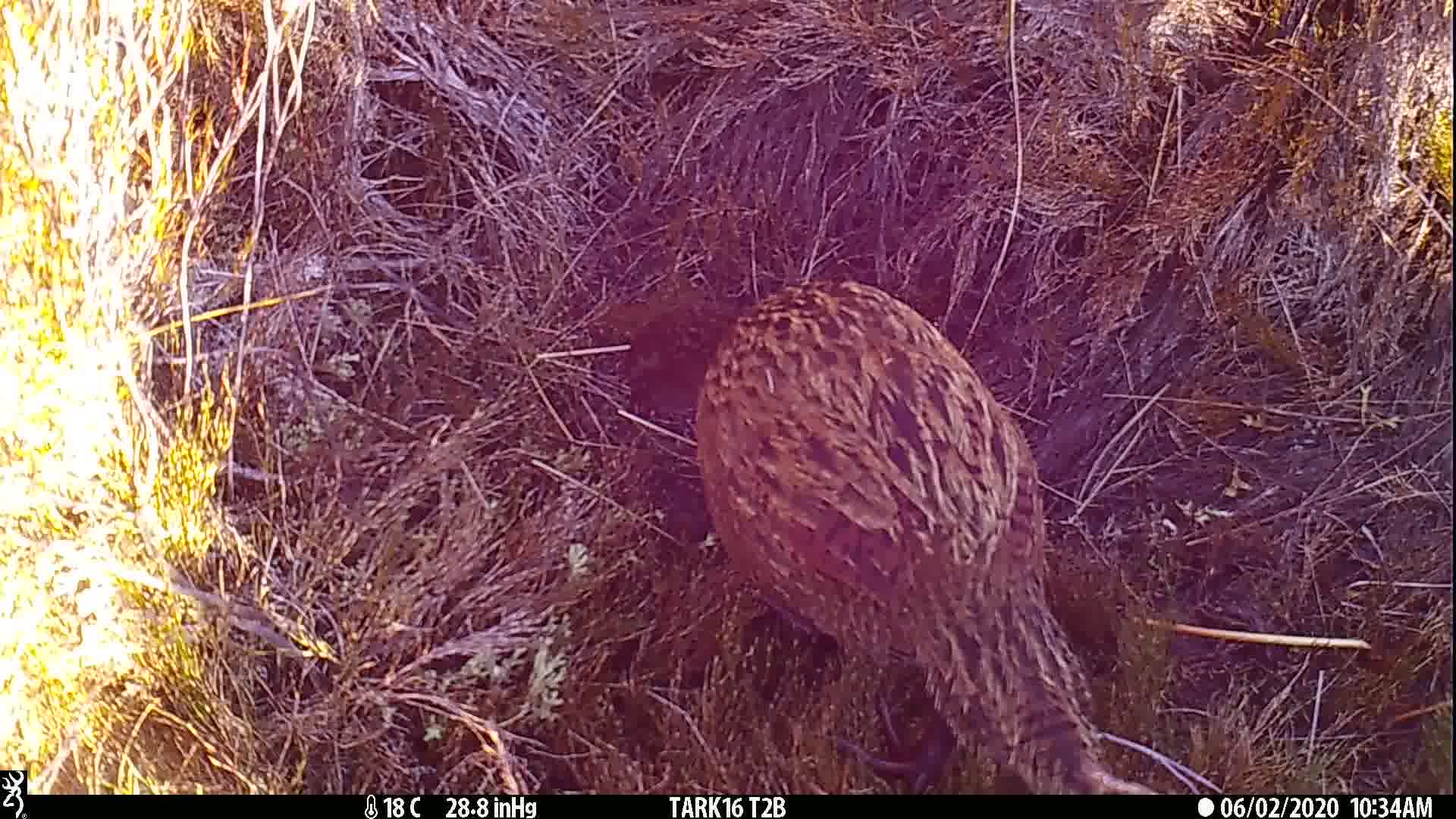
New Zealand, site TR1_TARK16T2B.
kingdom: Animalia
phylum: Chordata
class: Aves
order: Gruiformes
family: Rallidae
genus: Gallirallus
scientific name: Gallirallus australis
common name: weka